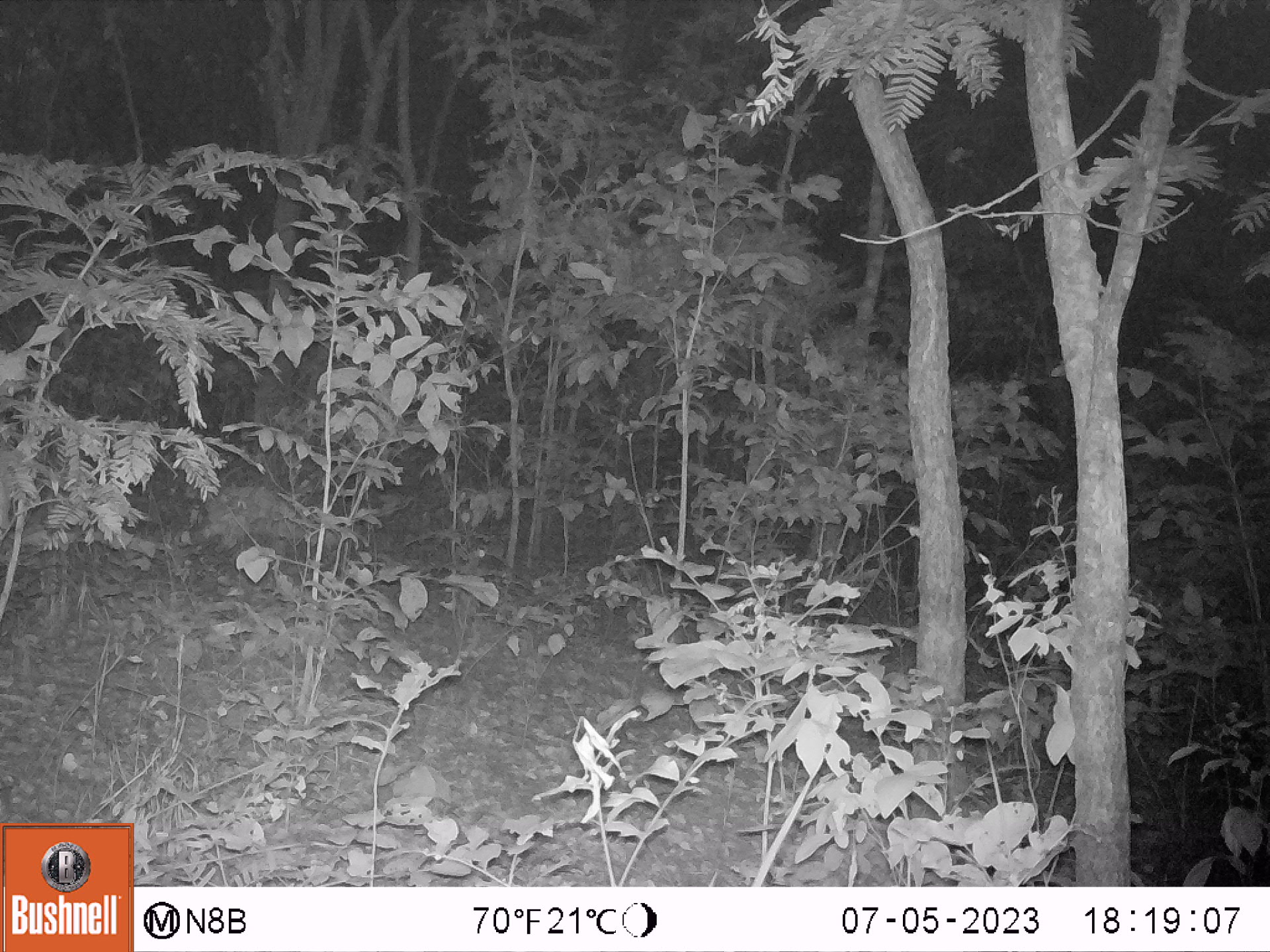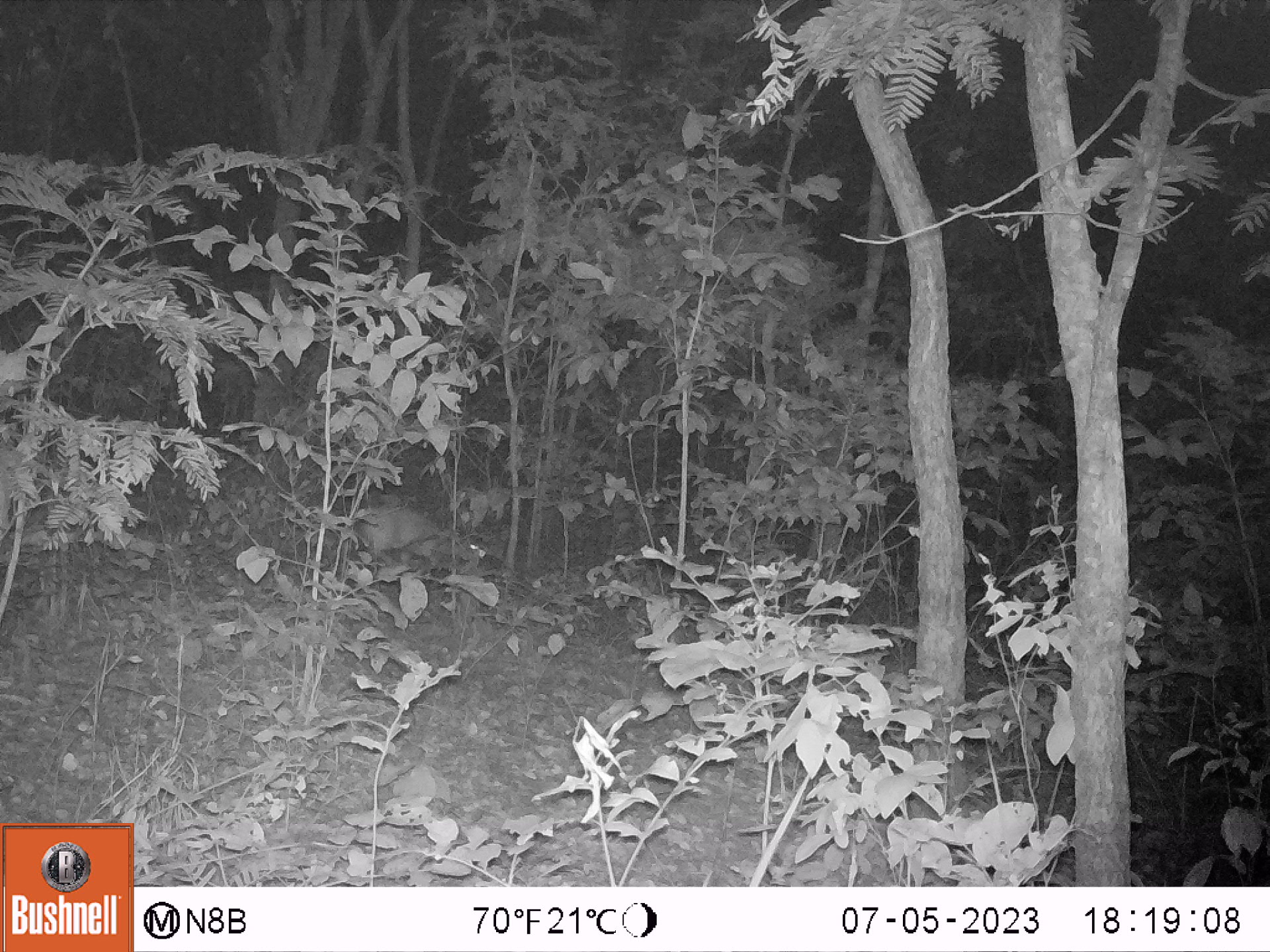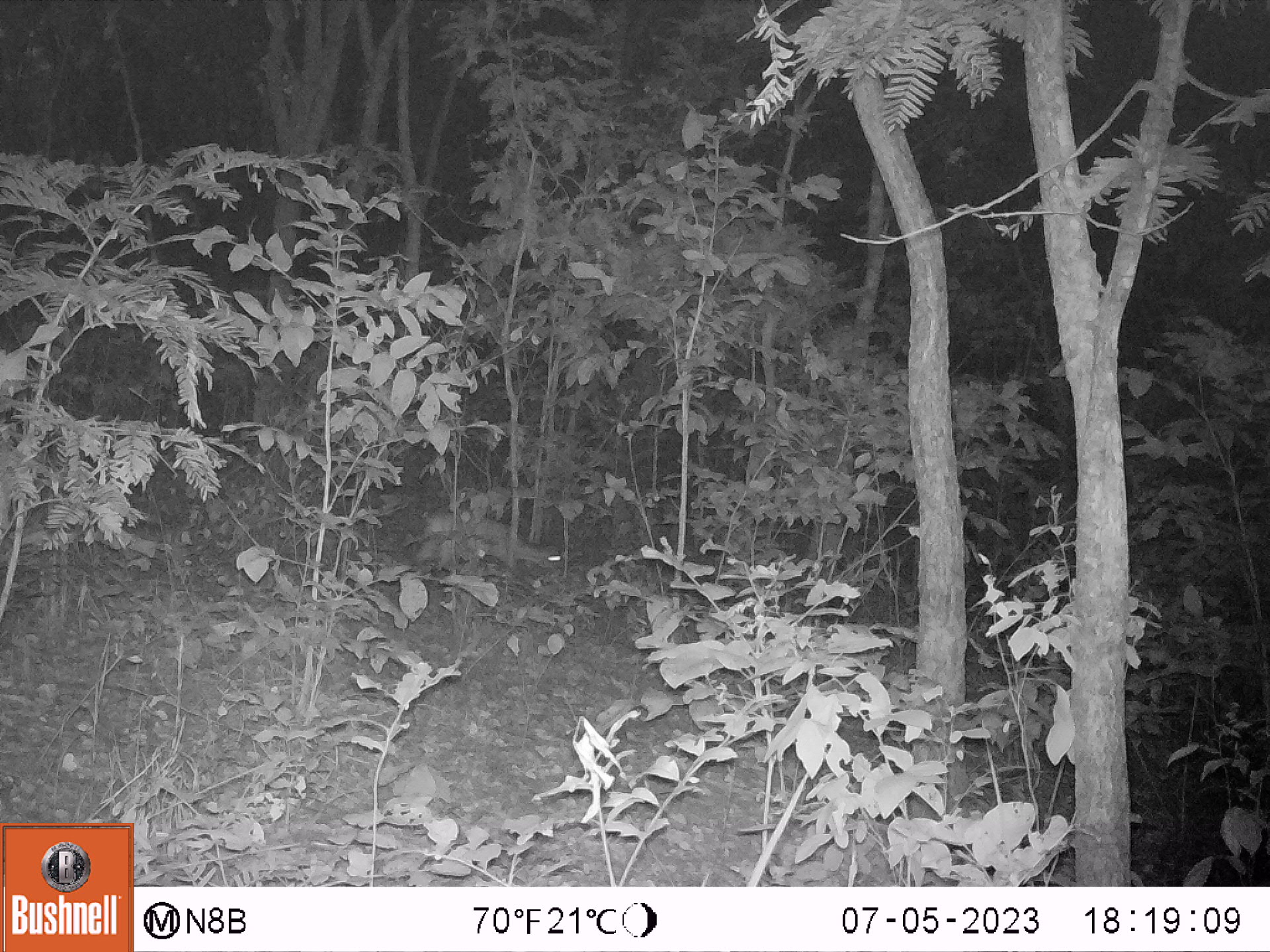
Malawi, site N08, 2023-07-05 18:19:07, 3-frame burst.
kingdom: Animalia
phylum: Chordata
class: Mammalia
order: Artiodactyla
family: Bovidae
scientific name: Antilopinae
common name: small antelope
Small antelope (Antilopinae), count 1.